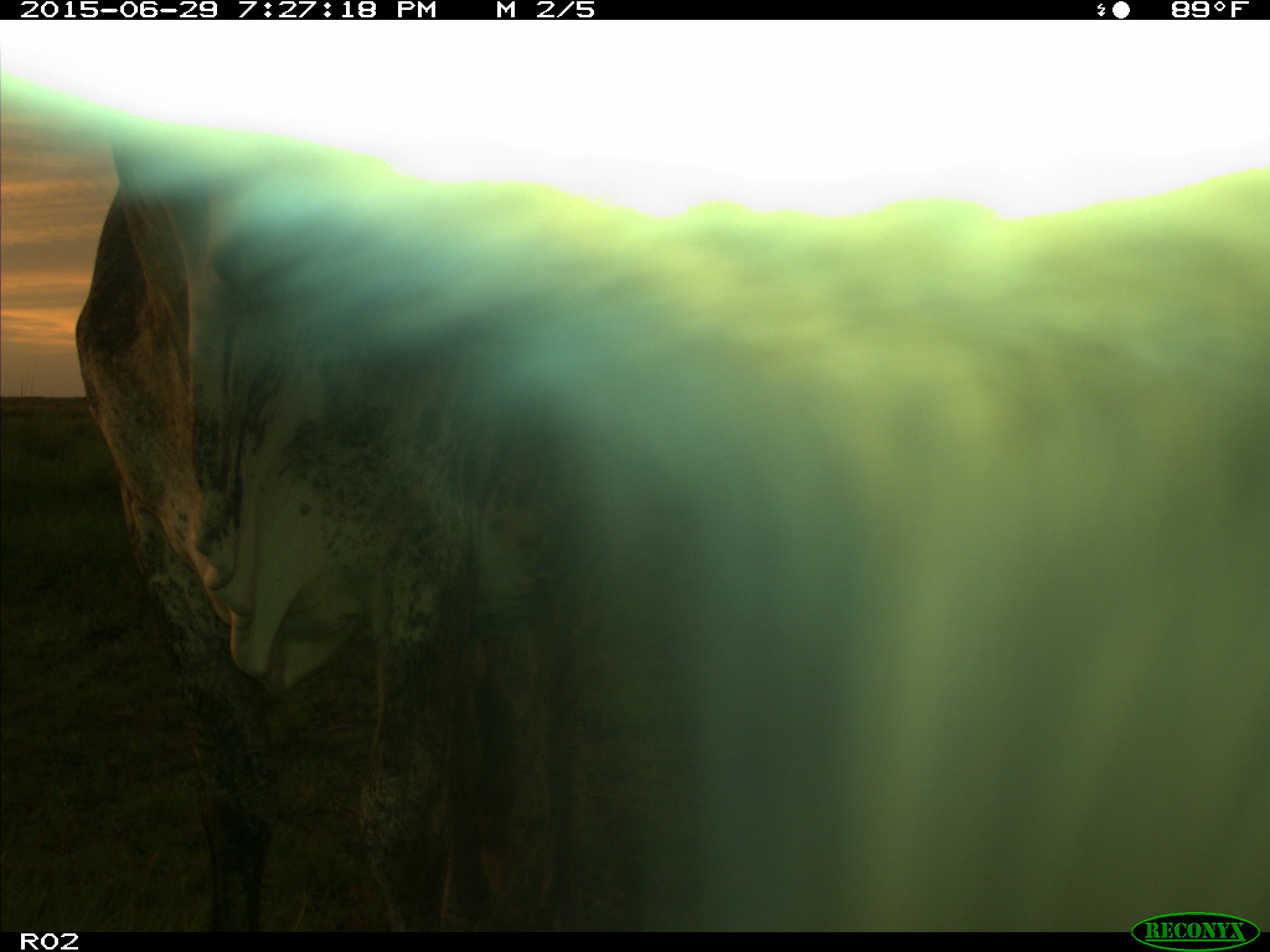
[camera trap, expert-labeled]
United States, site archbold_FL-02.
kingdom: Animalia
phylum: Chordata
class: Mammalia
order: Artiodactyla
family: Bovidae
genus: Bos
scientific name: Bos taurus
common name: domestic cow